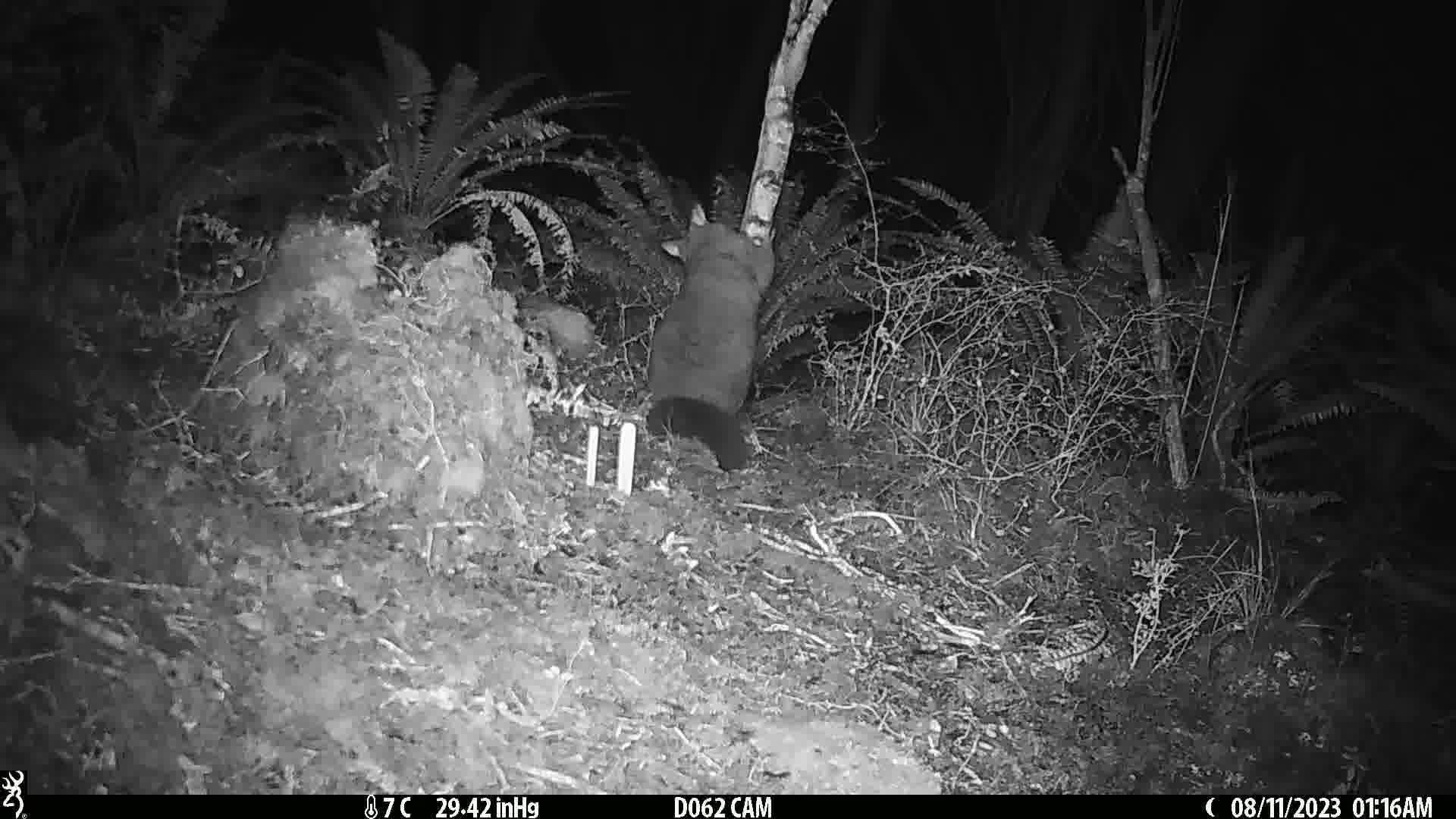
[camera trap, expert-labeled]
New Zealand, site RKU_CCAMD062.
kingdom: Animalia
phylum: Chordata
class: Mammalia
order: Diprotodontia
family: Phalangeridae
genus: Trichosurus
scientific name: Trichosurus vulpecula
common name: common brushtail possum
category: possum